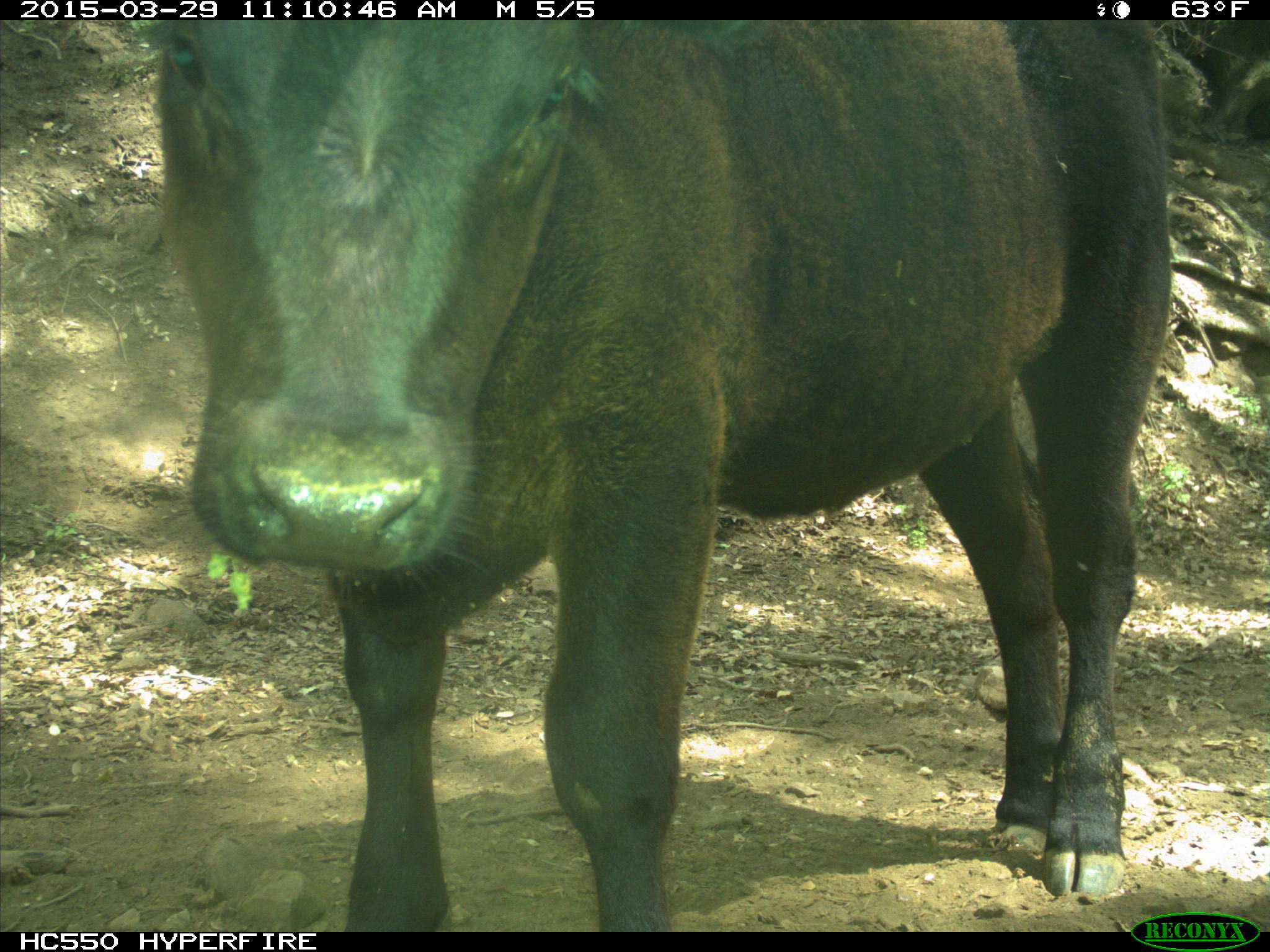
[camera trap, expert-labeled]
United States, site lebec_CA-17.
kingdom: Animalia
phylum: Chordata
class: Mammalia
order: Artiodactyla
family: Bovidae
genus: Bos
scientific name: Bos taurus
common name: domestic cow